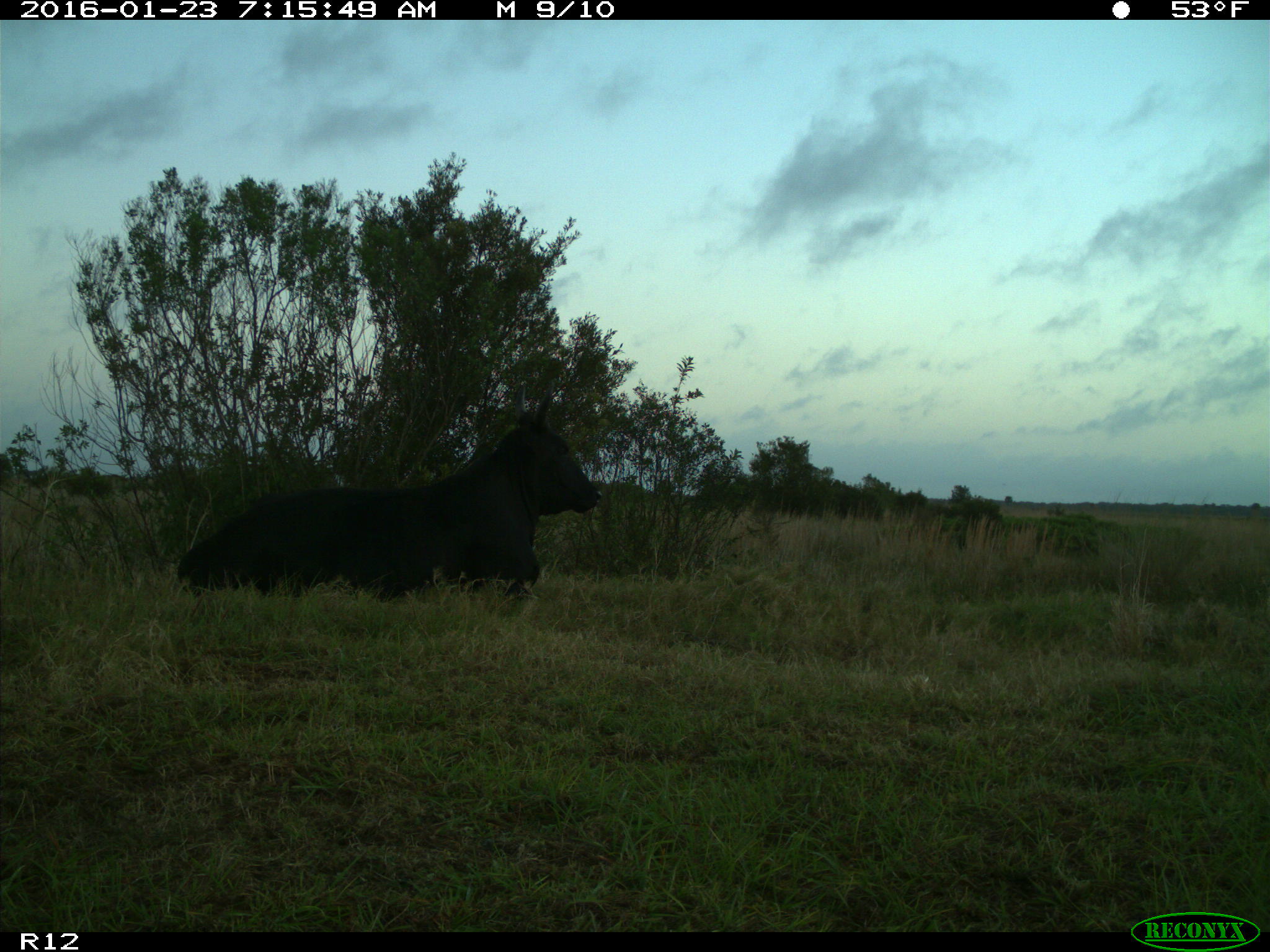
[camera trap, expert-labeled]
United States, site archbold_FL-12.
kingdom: Animalia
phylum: Chordata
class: Mammalia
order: Artiodactyla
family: Bovidae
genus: Bos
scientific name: Bos taurus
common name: domestic cow